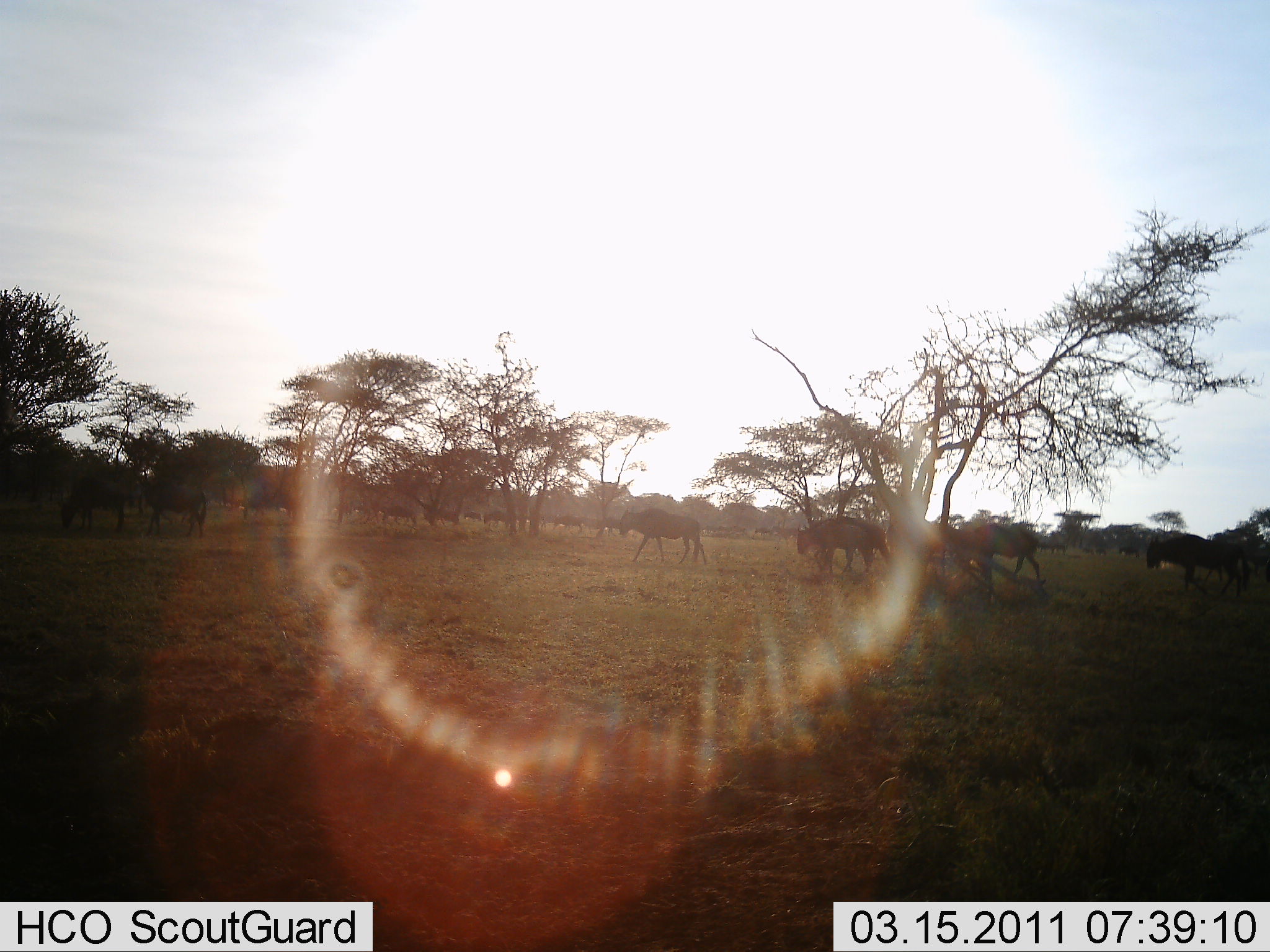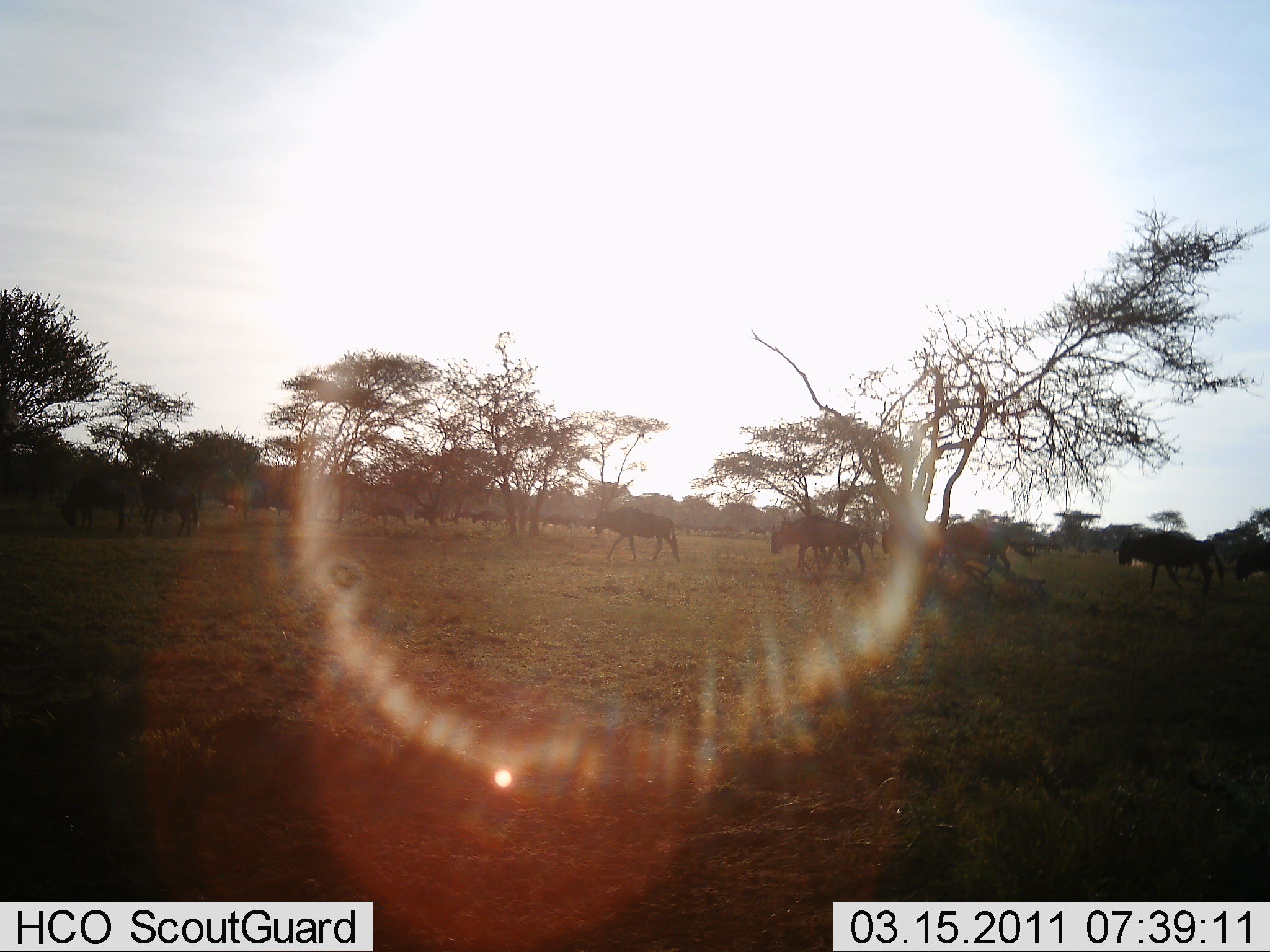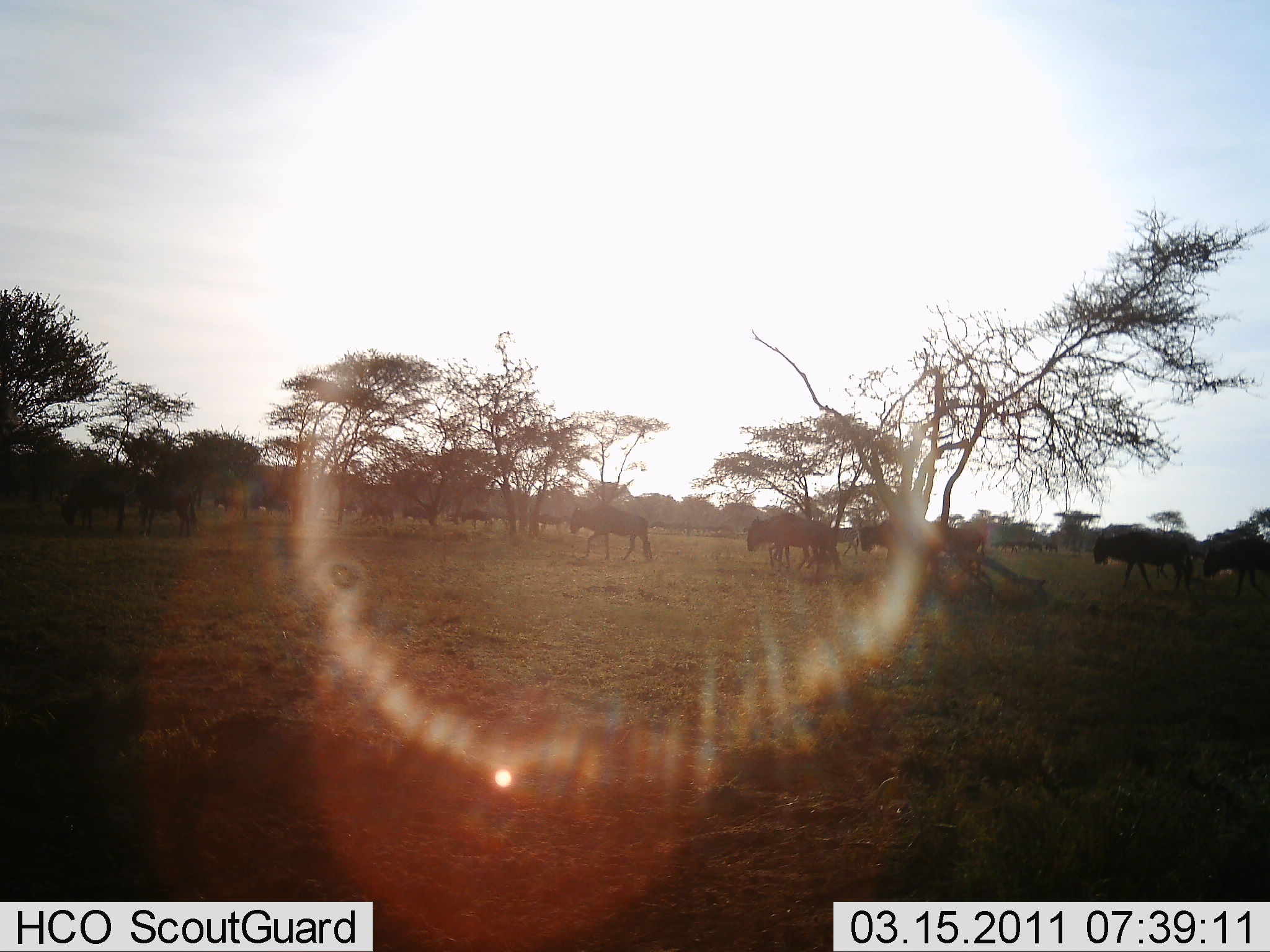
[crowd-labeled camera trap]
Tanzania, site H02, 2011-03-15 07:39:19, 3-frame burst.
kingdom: Animalia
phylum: Chordata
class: Mammalia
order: Artiodactyla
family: Bovidae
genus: Connochaetes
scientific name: Connochaetes taurinus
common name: blue wildebeest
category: wildebeest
Wildebeest (blue wildebeest) (Connochaetes taurinus), count 11-50. Behavior (volunteer vote fractions): standing 8%, resting 0%, moving 100%, interacting 8%. Young present (vote fraction): 0%. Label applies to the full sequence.